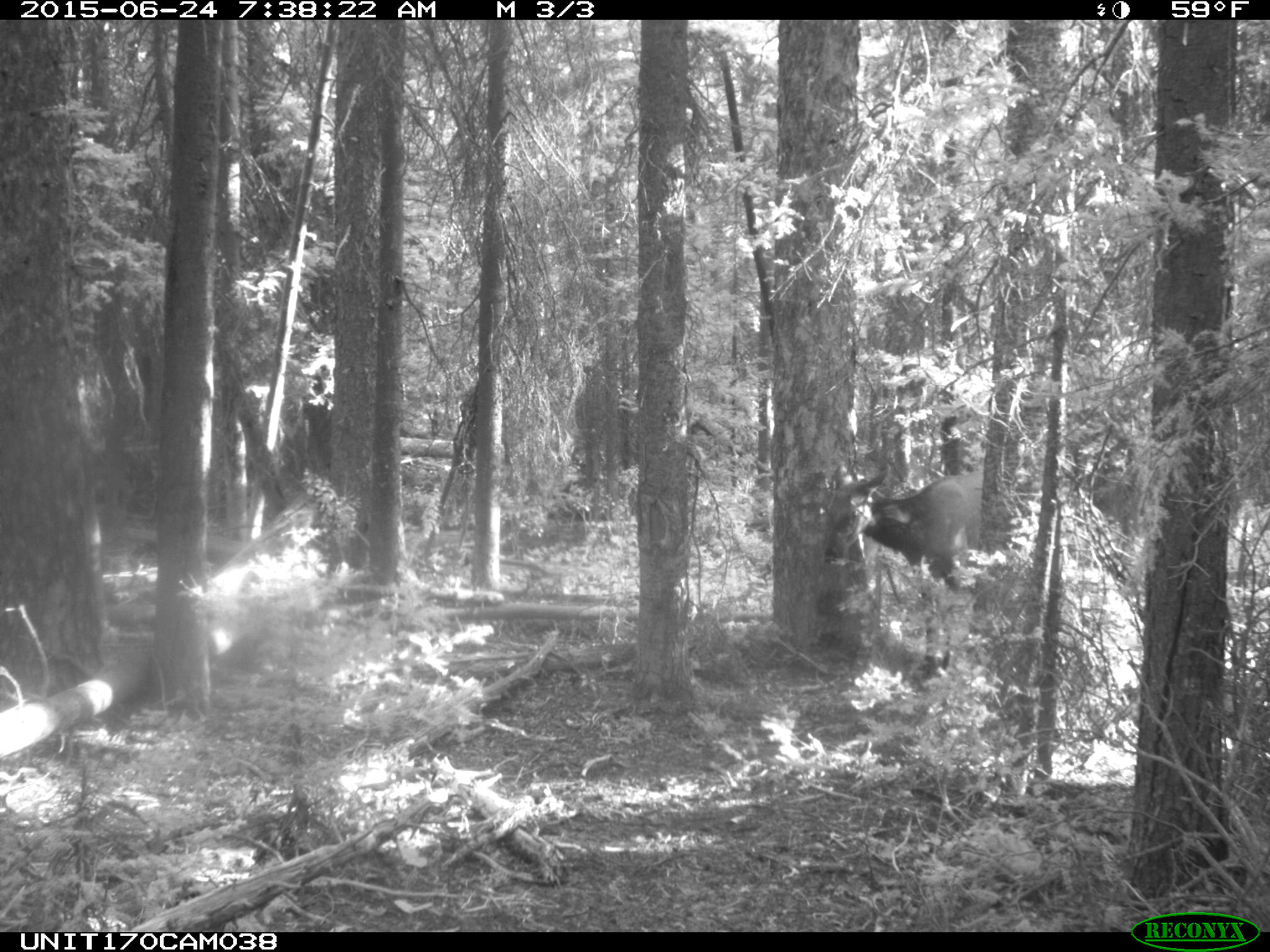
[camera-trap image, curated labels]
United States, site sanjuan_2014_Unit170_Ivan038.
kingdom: Animalia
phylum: Chordata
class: Mammalia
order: Artiodactyla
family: Cervidae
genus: Cervus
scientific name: Cervus elaphus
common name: red deer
Cervus elaphus (red deer).